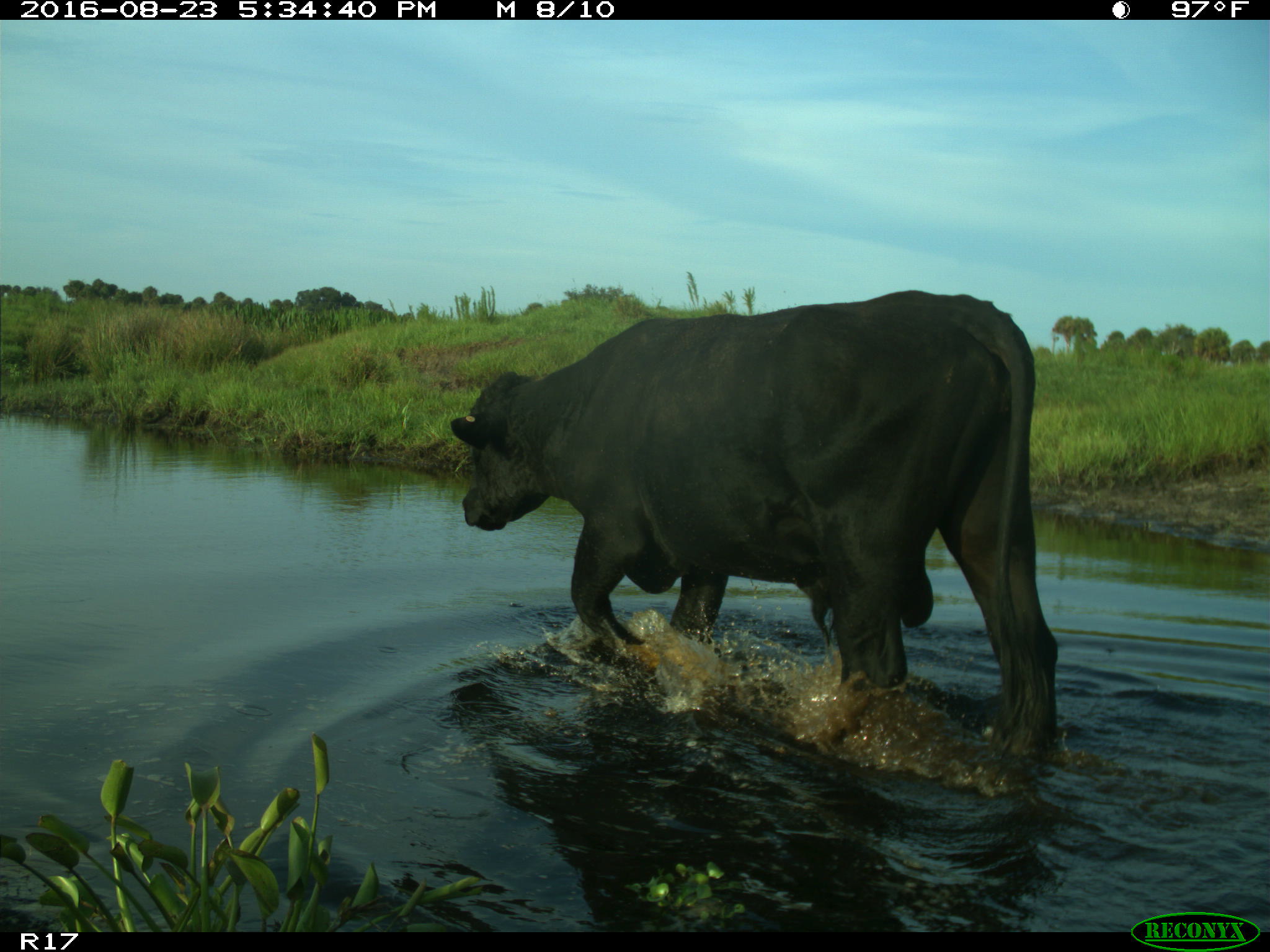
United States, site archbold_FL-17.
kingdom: Animalia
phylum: Chordata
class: Mammalia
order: Artiodactyla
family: Bovidae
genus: Bos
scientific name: Bos taurus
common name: domestic cow